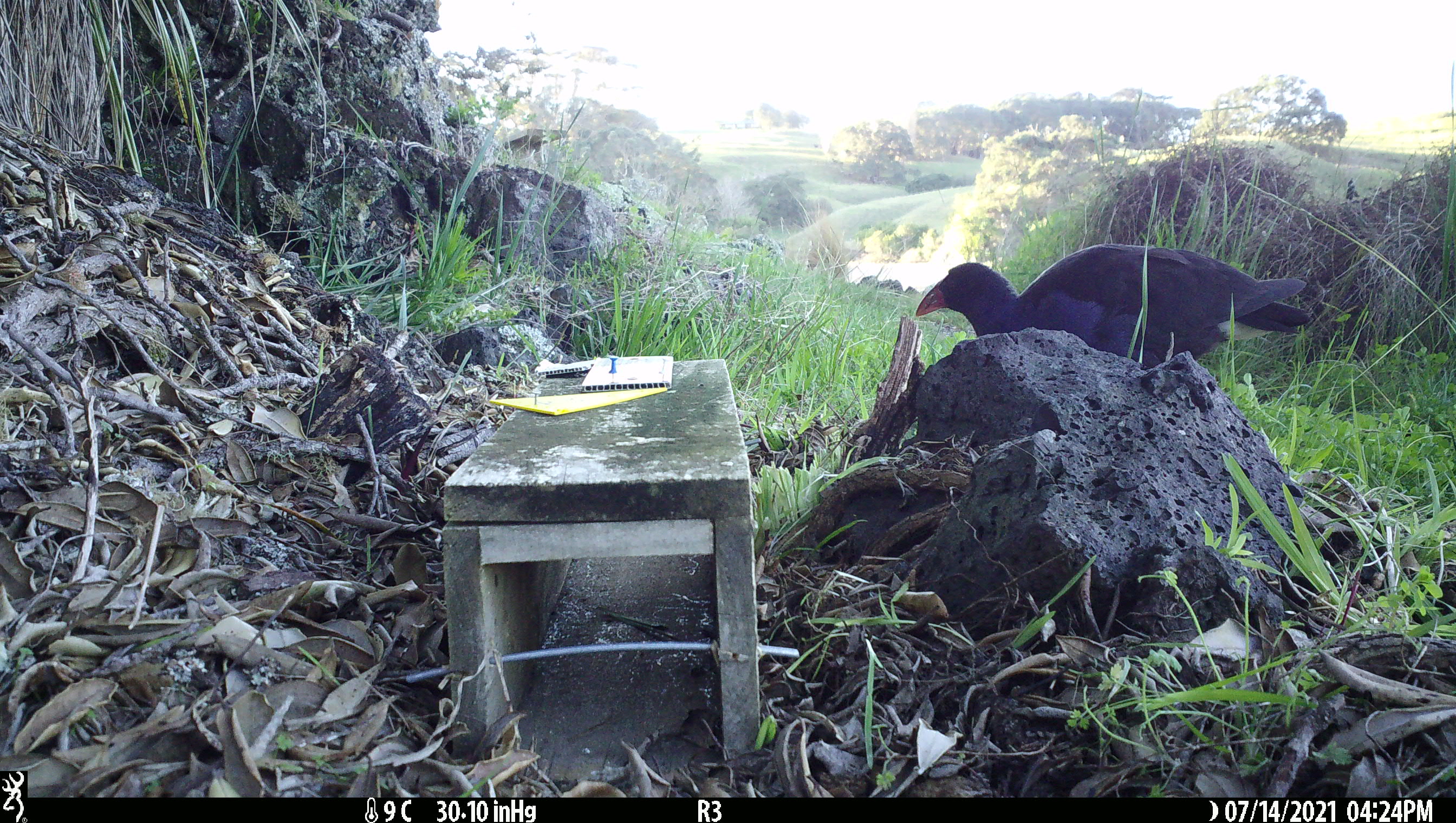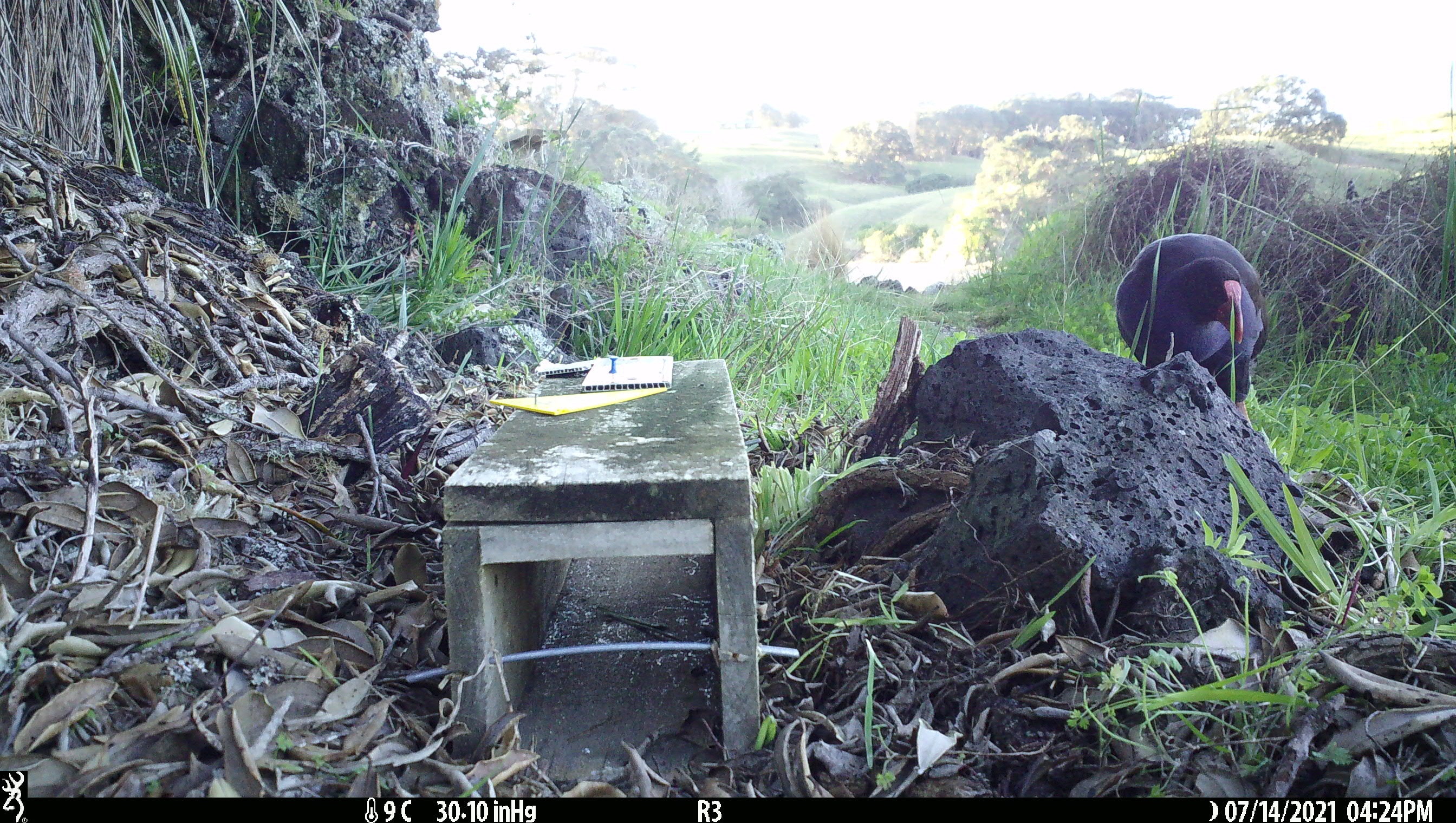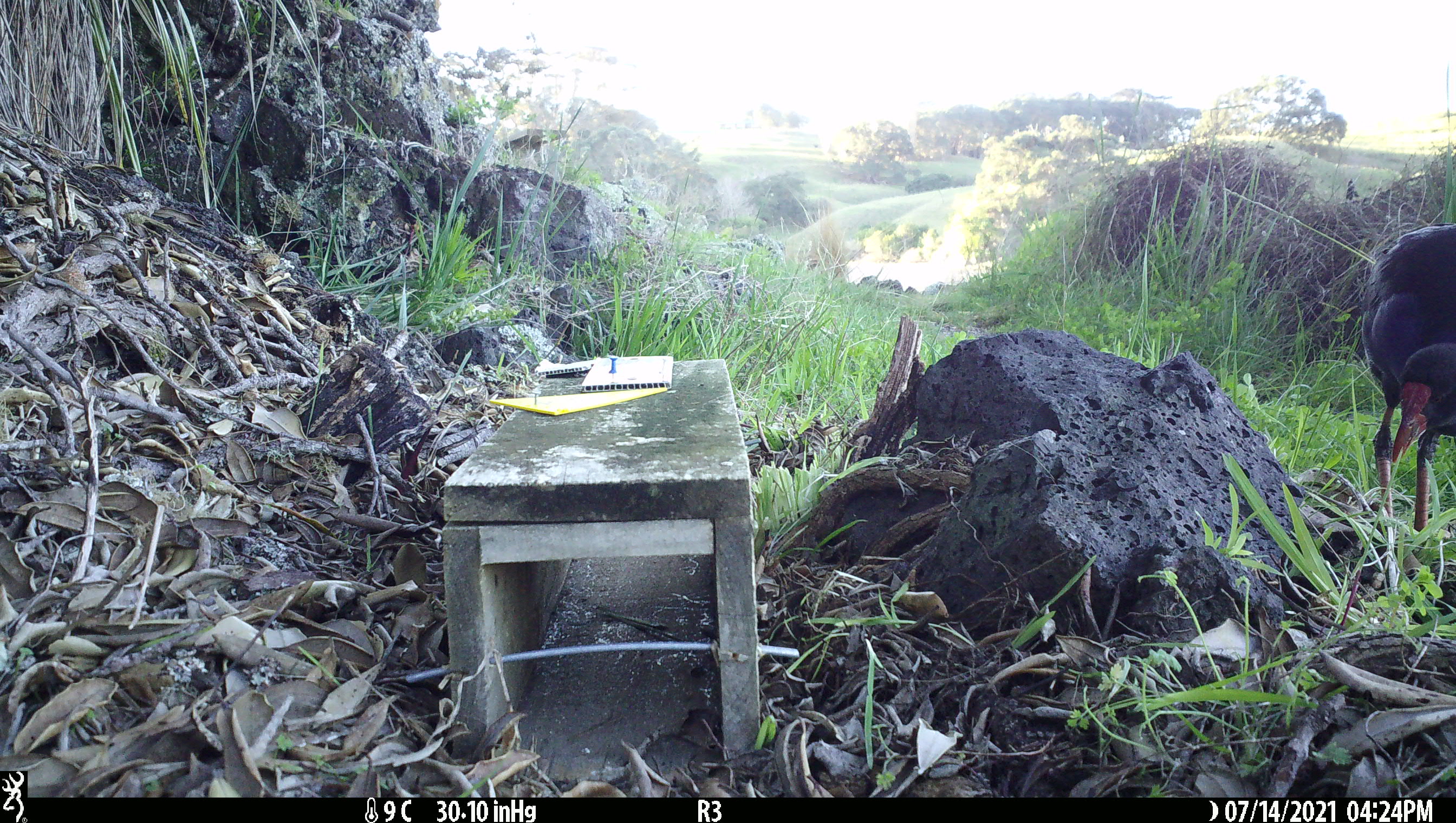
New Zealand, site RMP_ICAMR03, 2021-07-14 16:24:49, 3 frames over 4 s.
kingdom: Animalia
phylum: Chordata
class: Aves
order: Gruiformes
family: Rallidae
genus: Porphyrio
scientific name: Porphyrio melanotus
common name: australasian swamphen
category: pukeko